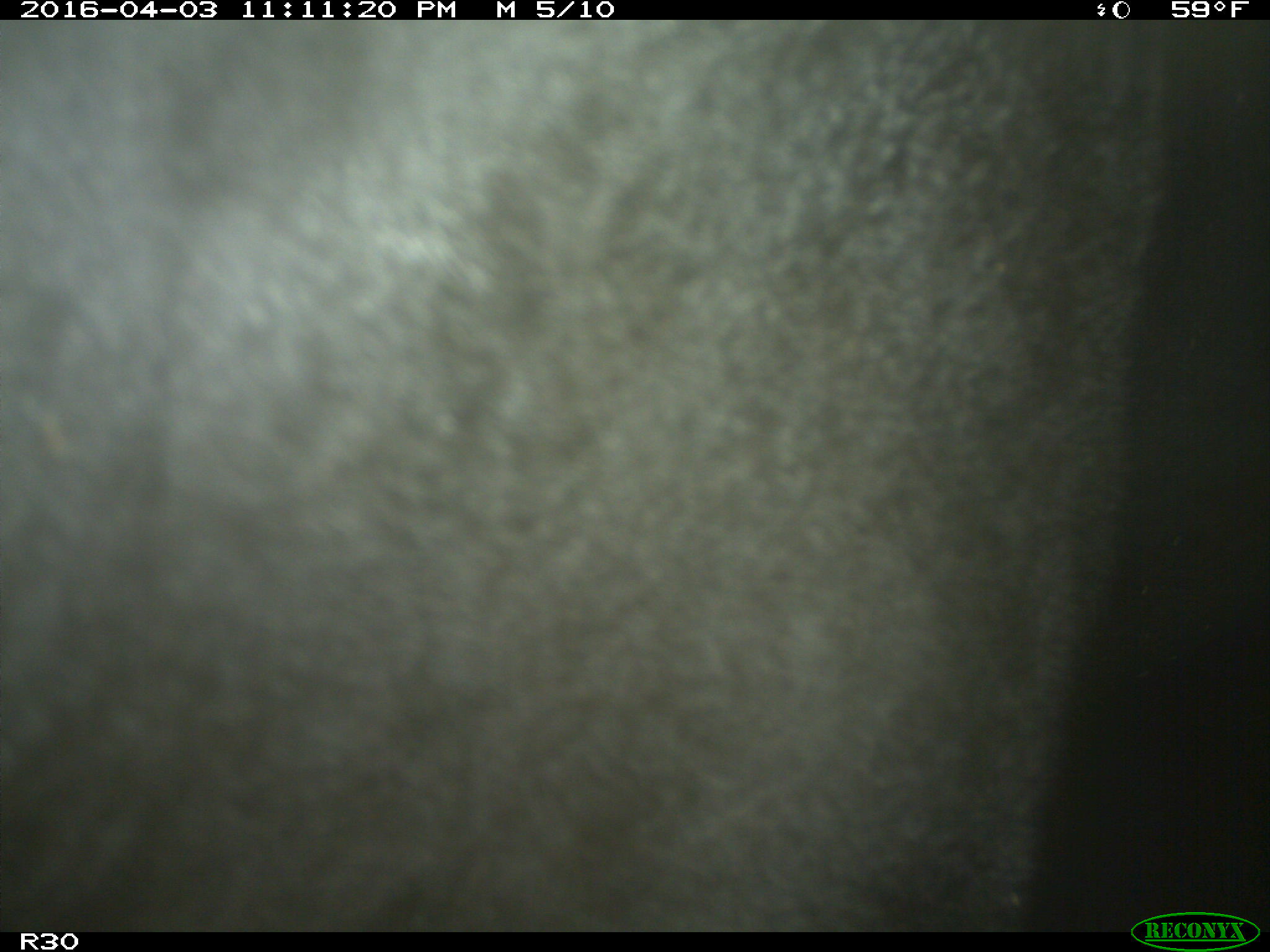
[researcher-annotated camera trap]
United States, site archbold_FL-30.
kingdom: Animalia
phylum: Chordata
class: Mammalia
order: Artiodactyla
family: Bovidae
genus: Bos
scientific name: Bos taurus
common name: domestic cow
Bos taurus (domestic cow).